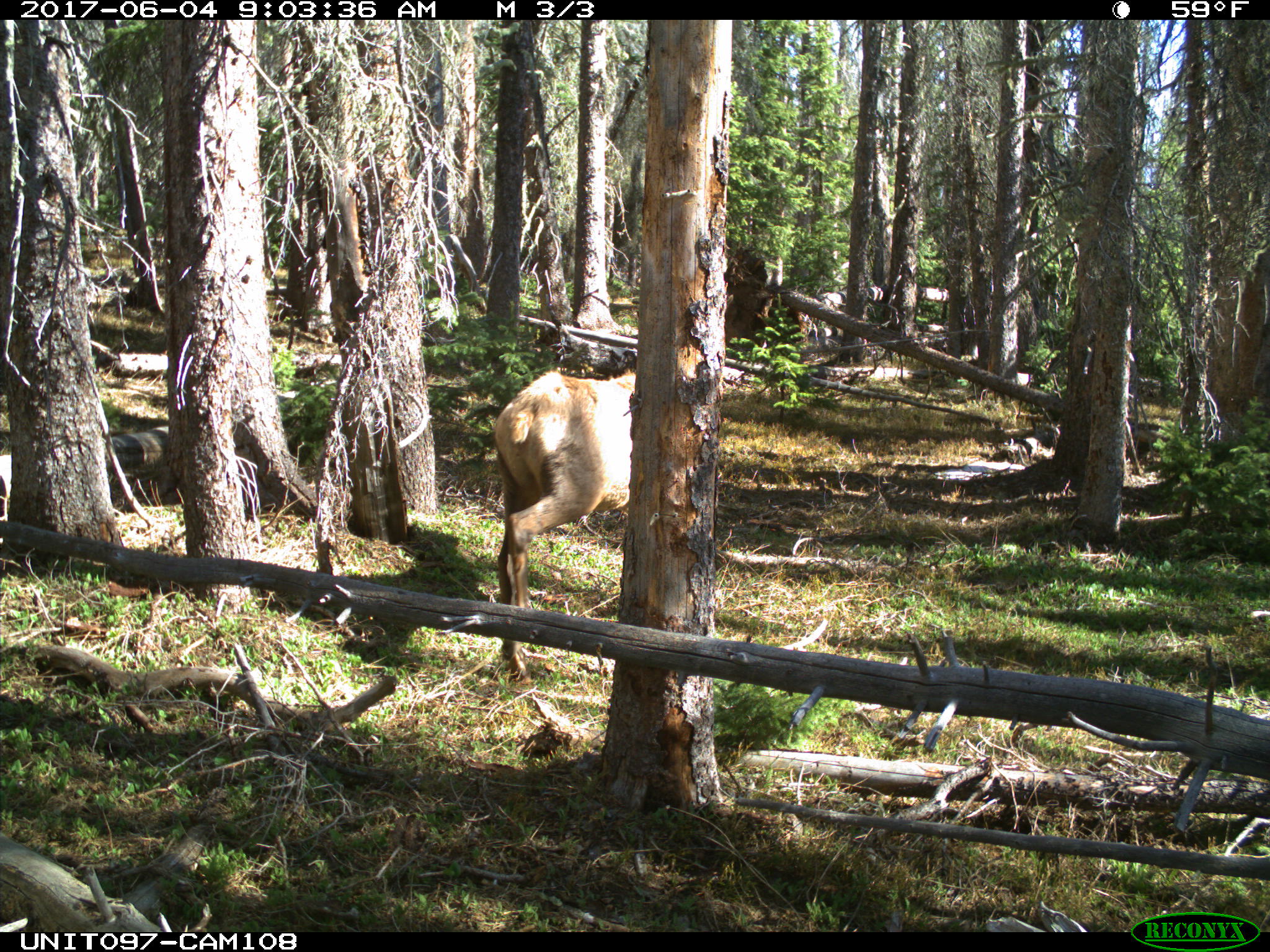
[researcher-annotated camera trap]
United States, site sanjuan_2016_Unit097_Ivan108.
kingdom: Animalia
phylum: Chordata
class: Mammalia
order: Artiodactyla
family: Cervidae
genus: Cervus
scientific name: Cervus elaphus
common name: red deer